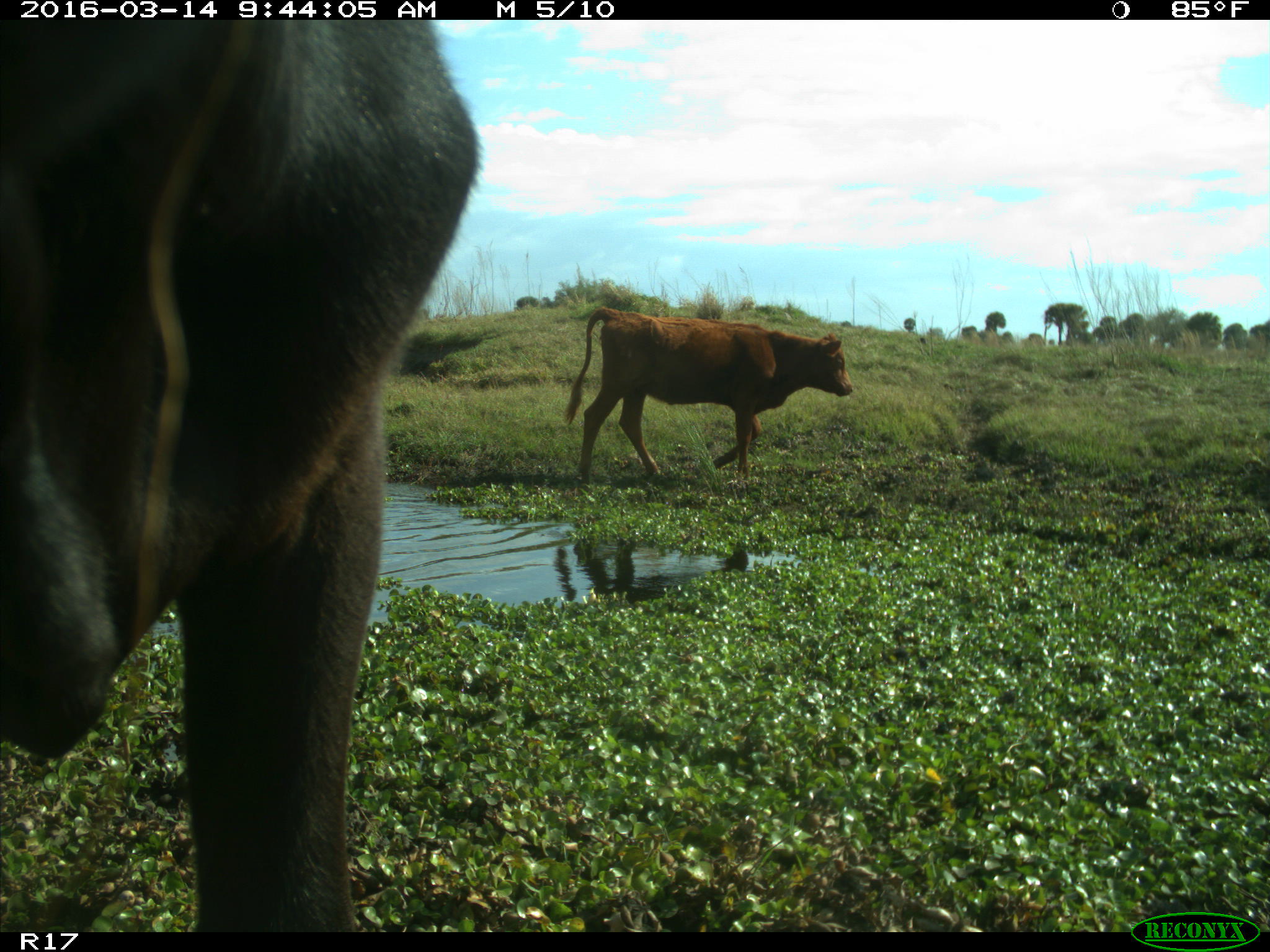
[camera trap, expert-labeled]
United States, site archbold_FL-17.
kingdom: Animalia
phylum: Chordata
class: Mammalia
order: Artiodactyla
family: Bovidae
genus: Bos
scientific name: Bos taurus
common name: domestic cow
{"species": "Bos taurus (domestic cow)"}